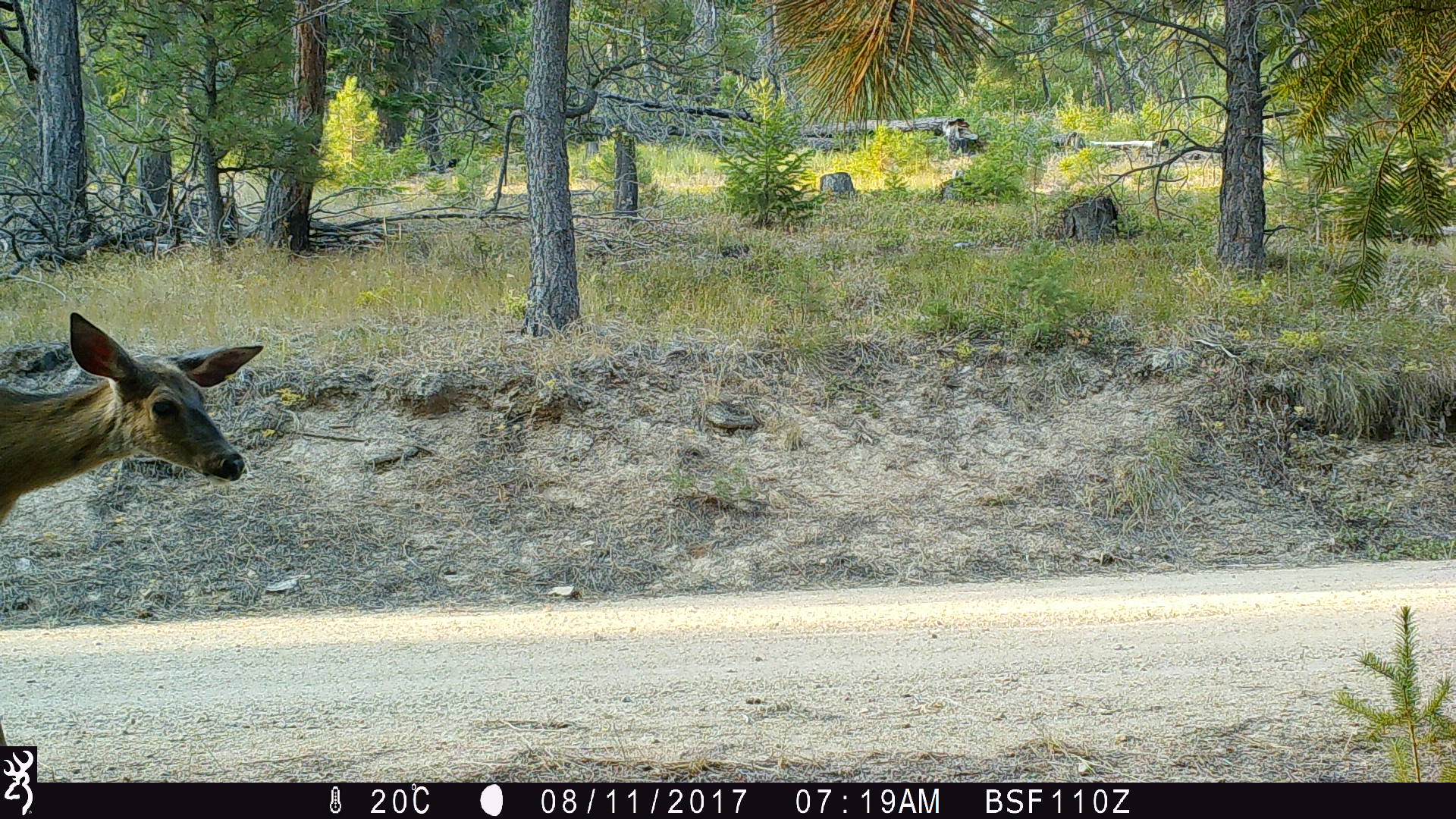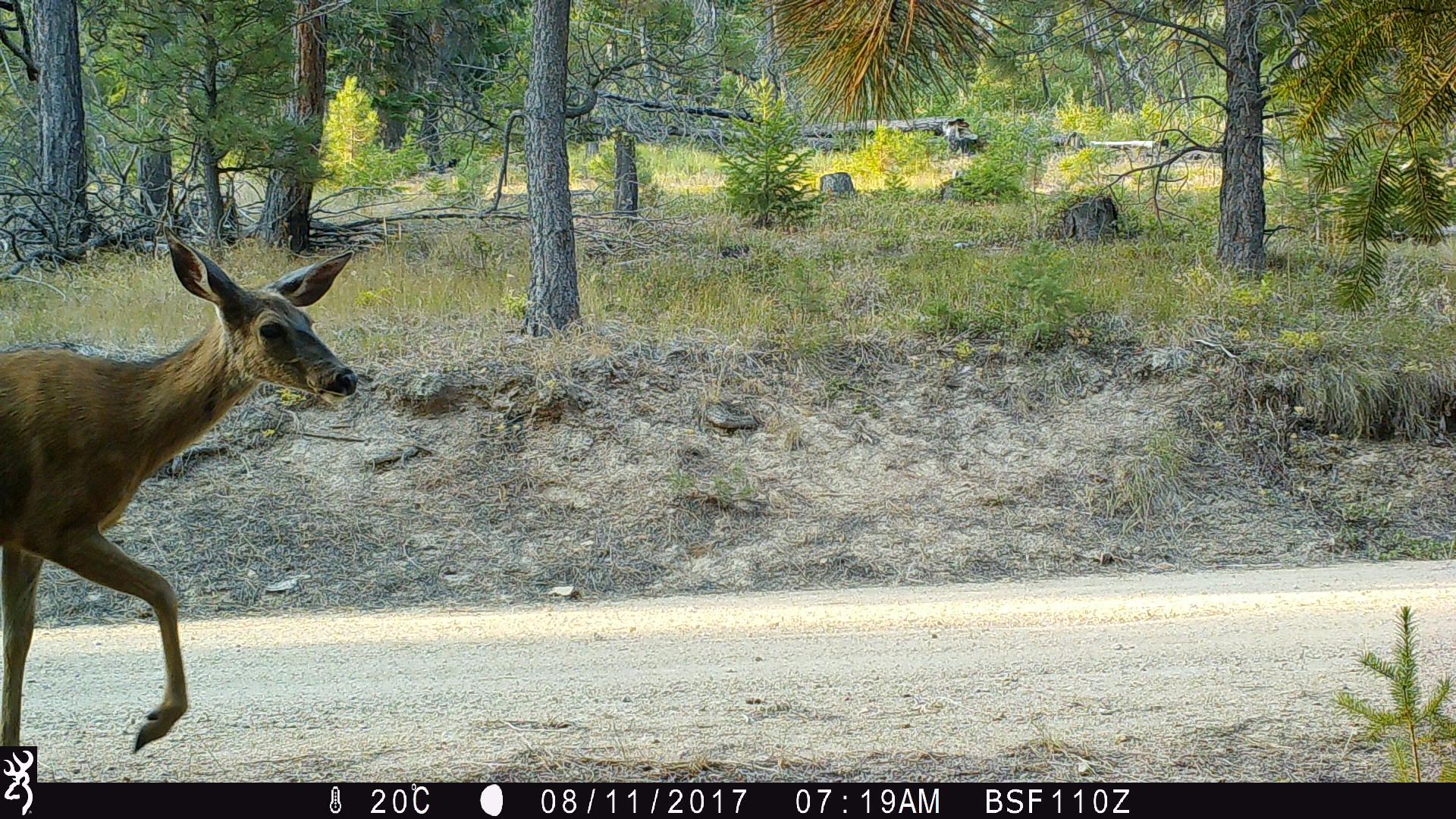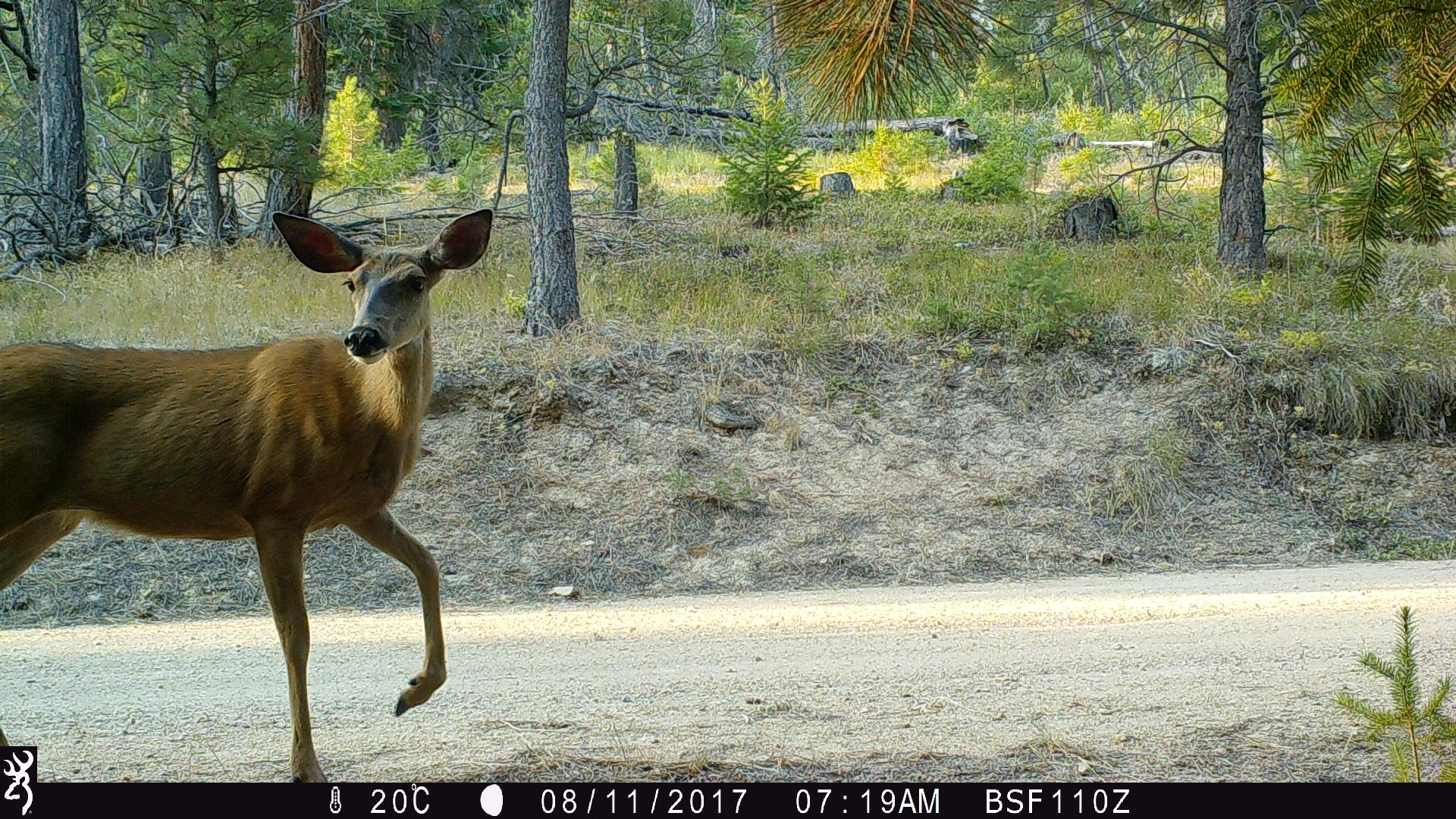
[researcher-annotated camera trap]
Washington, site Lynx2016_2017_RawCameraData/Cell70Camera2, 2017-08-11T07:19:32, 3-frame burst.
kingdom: Animalia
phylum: Chordata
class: Mammalia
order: Artiodactyla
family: Cervidae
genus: Odocoileus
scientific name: Odocoileus hemionus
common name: mule deer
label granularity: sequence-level